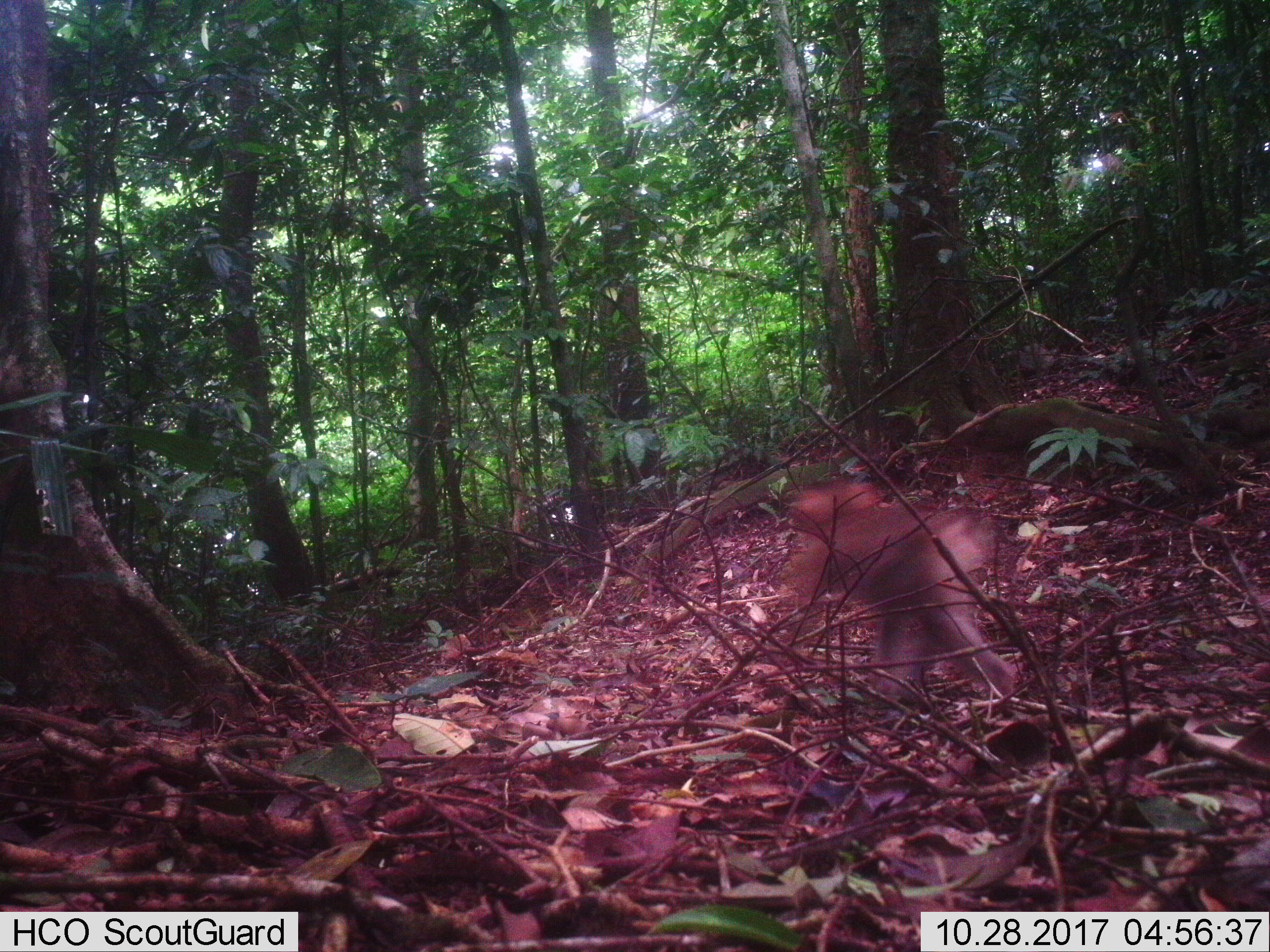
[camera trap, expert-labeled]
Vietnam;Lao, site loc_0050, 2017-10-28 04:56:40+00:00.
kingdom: Animalia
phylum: Chordata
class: Mammalia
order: Primates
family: Cercopithecidae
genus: Macaca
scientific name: Macaca nemestrina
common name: pig-tailed macaque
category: pig tailed macaque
Pig tailed macaque (pig-tailed macaque) (Macaca nemestrina). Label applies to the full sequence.